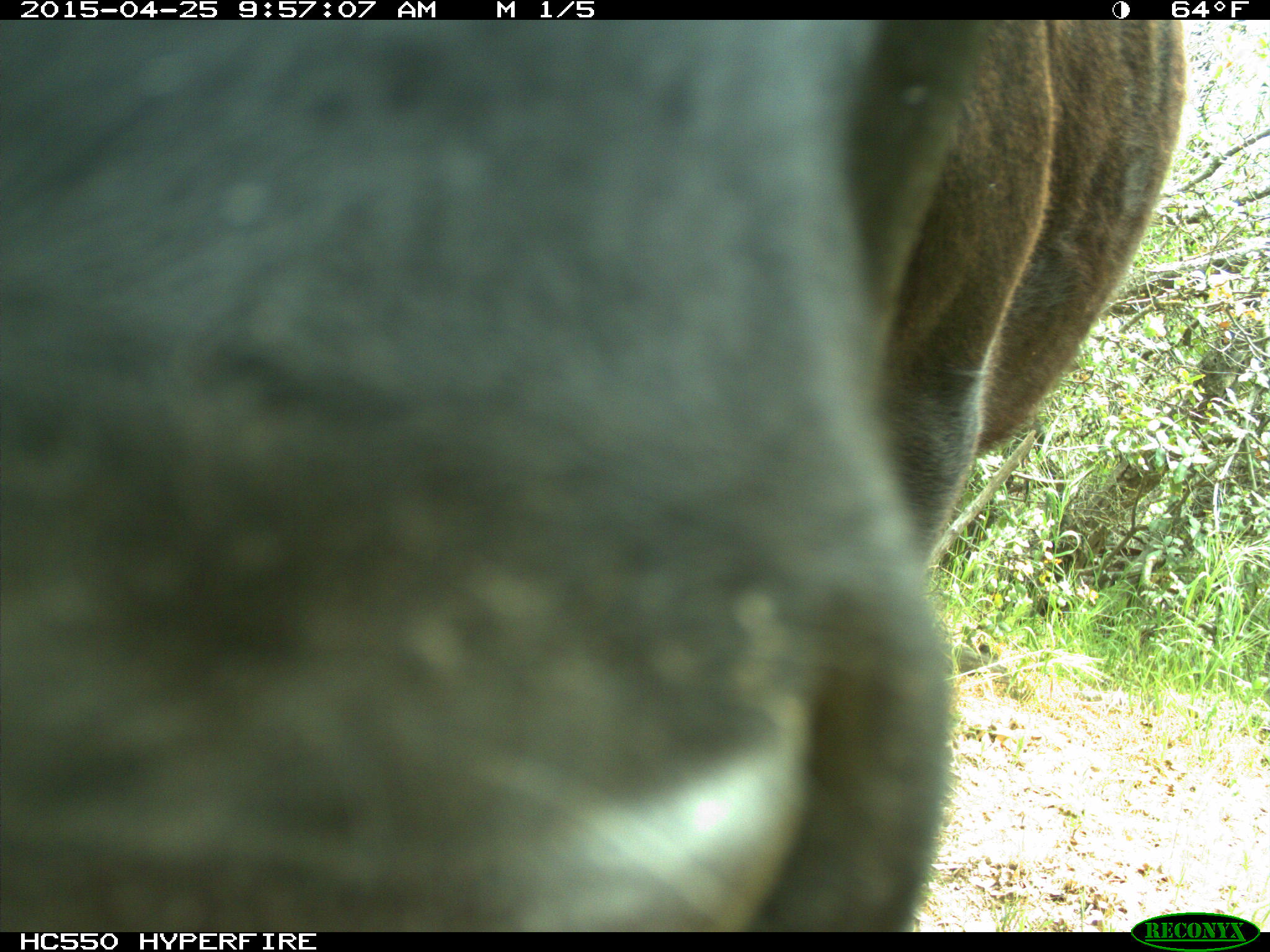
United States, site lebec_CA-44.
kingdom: Animalia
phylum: Chordata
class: Mammalia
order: Artiodactyla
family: Suidae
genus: Sus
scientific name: Sus scrofa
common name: wild boar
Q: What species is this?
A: Sus scrofa (wild boar).